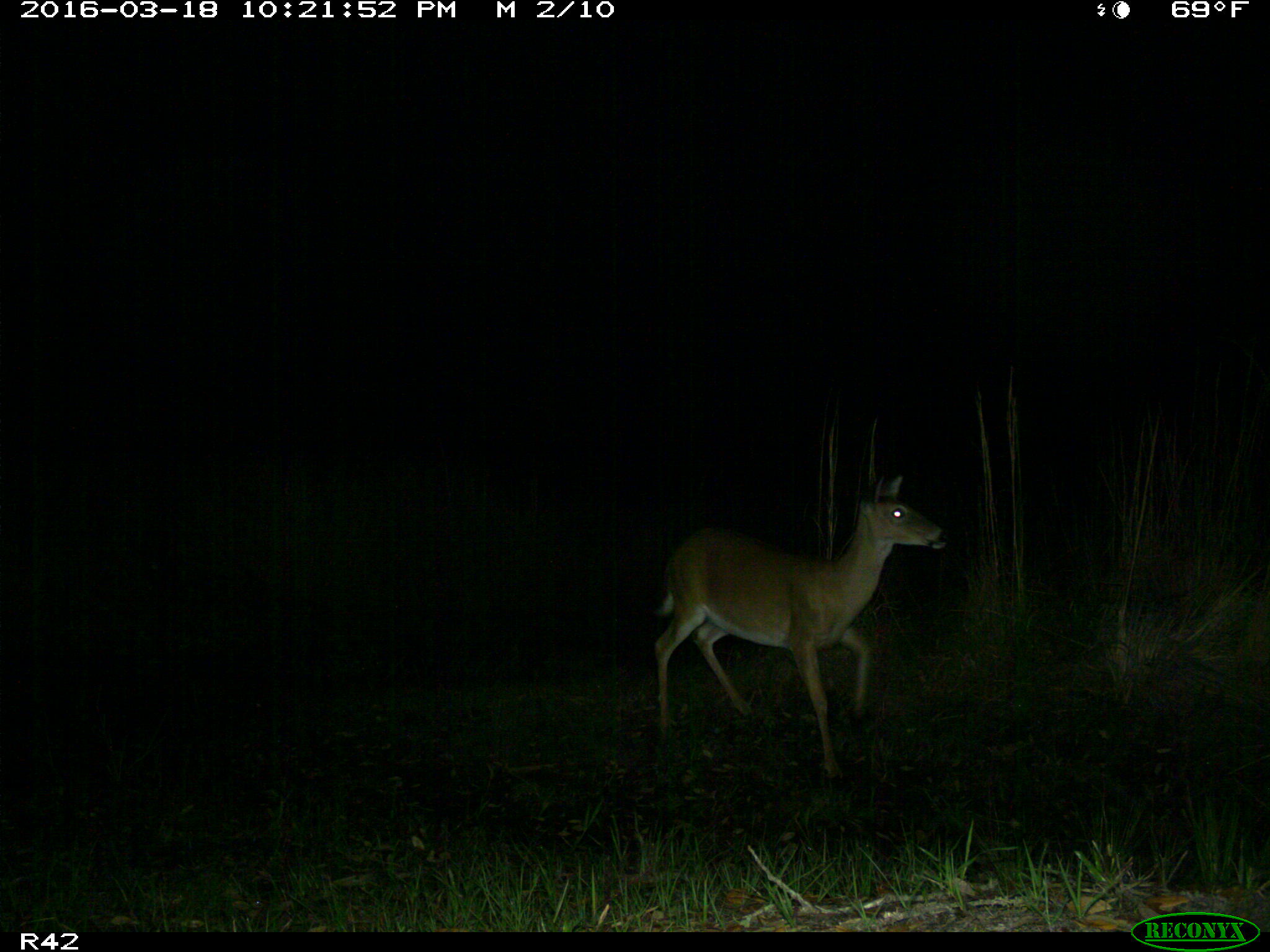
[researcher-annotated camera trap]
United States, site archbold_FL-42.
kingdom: Animalia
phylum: Chordata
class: Mammalia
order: Artiodactyla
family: Cervidae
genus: Odocoileus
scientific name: Odocoileus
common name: deer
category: unidentified deer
Unidentified deer (deer) (Odocoileus).